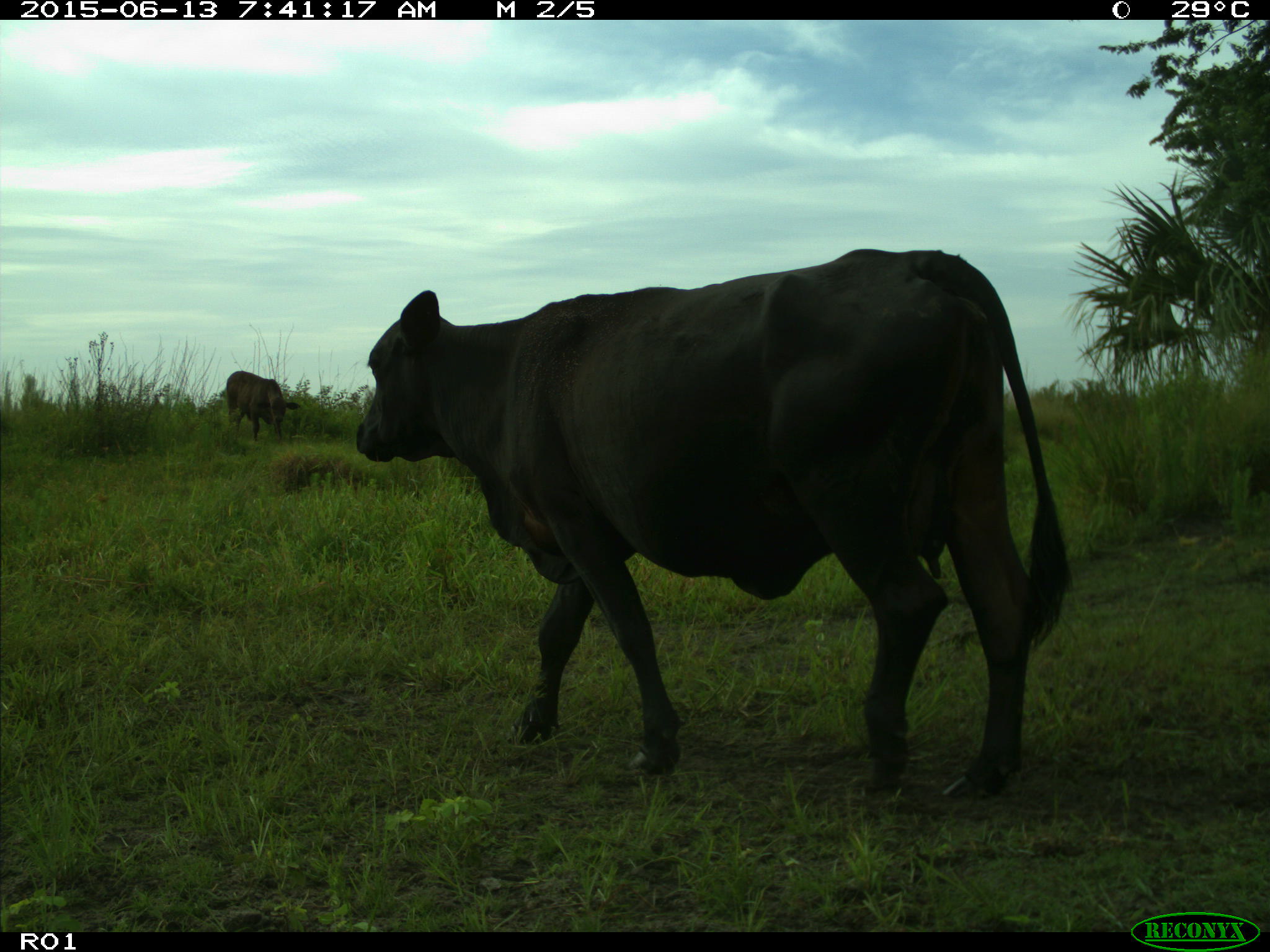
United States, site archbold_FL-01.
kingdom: Animalia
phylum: Chordata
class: Mammalia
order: Artiodactyla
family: Bovidae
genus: Bos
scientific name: Bos taurus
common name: domestic cow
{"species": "Bos taurus (domestic cow)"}